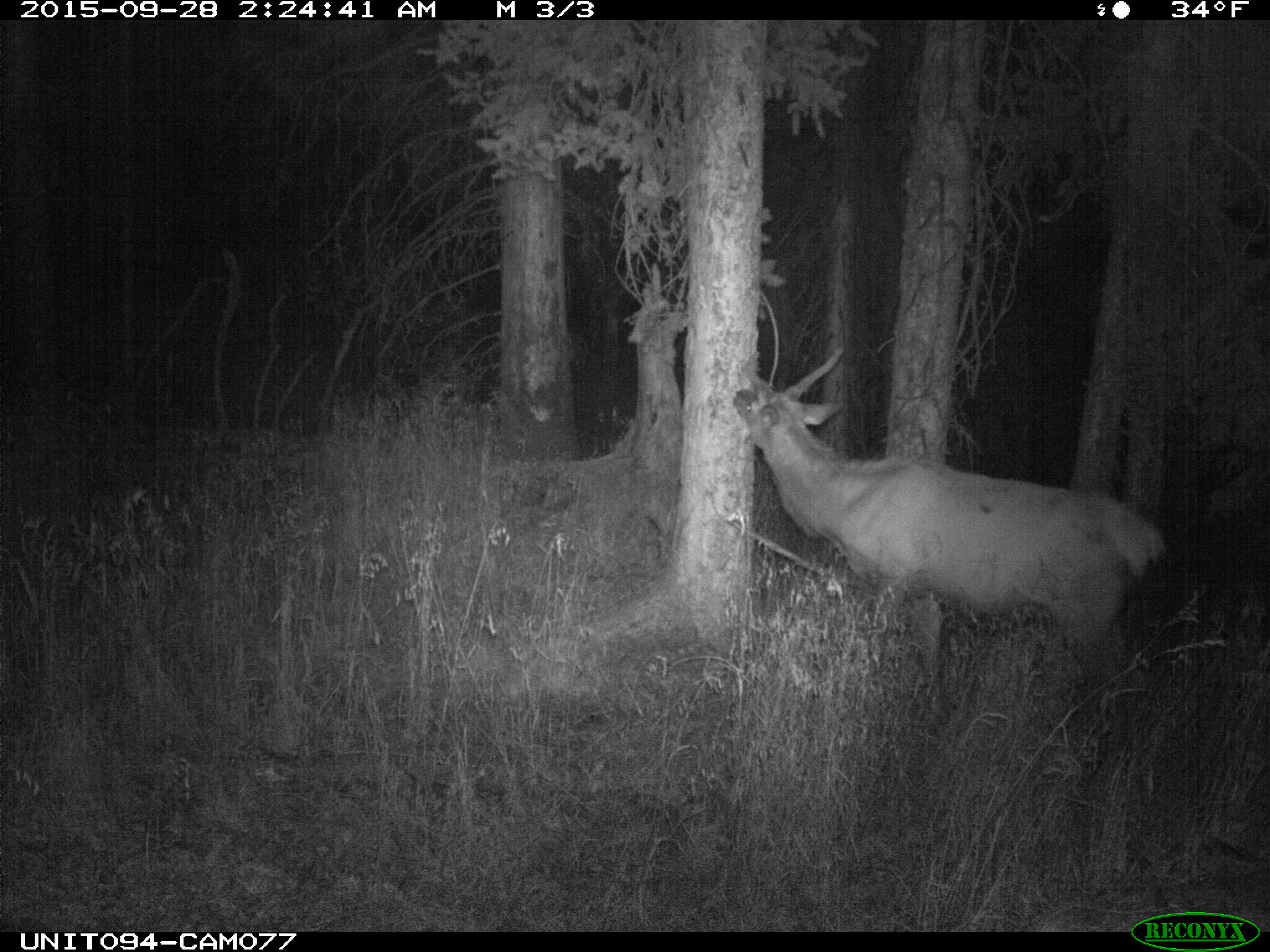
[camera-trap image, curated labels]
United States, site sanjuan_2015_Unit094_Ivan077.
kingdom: Animalia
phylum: Chordata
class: Mammalia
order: Artiodactyla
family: Cervidae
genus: Cervus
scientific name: Cervus elaphus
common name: red deer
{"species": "Cervus elaphus (red deer)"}